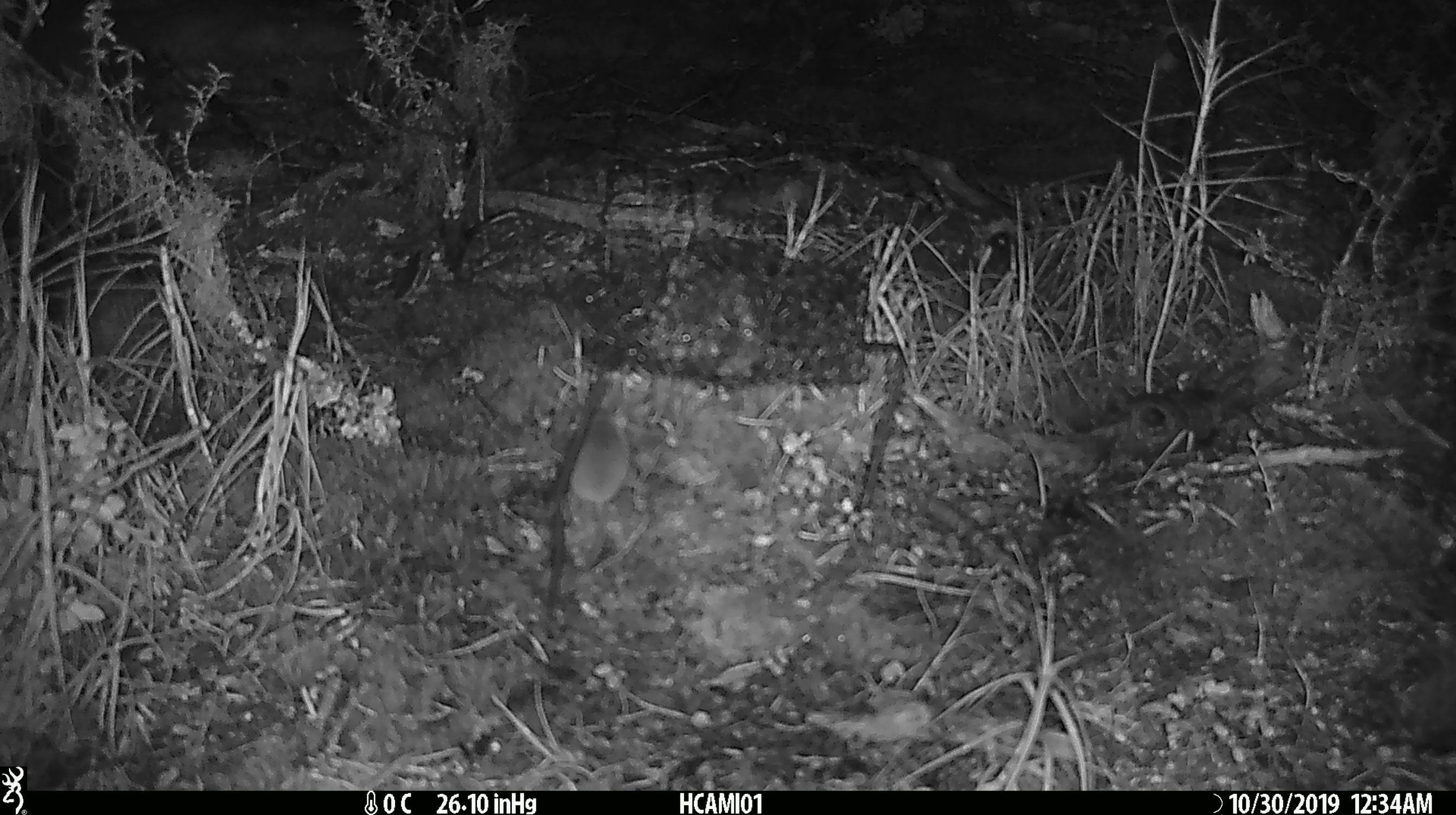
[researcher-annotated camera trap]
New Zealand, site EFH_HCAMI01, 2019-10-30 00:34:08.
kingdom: Animalia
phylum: Chordata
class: Mammalia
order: Rodentia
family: Muridae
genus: Mus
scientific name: Mus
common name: mouse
Mouse (Mus).